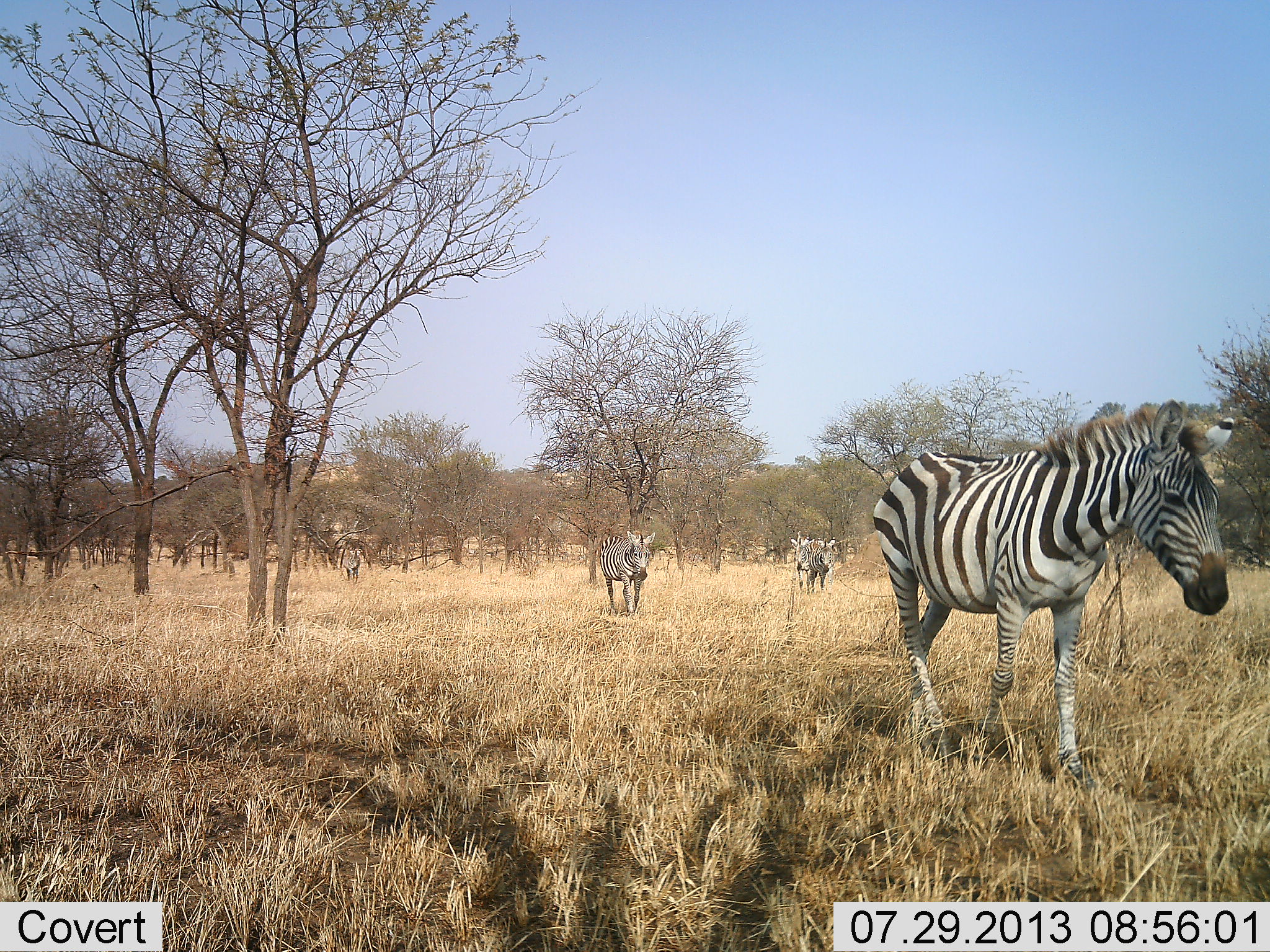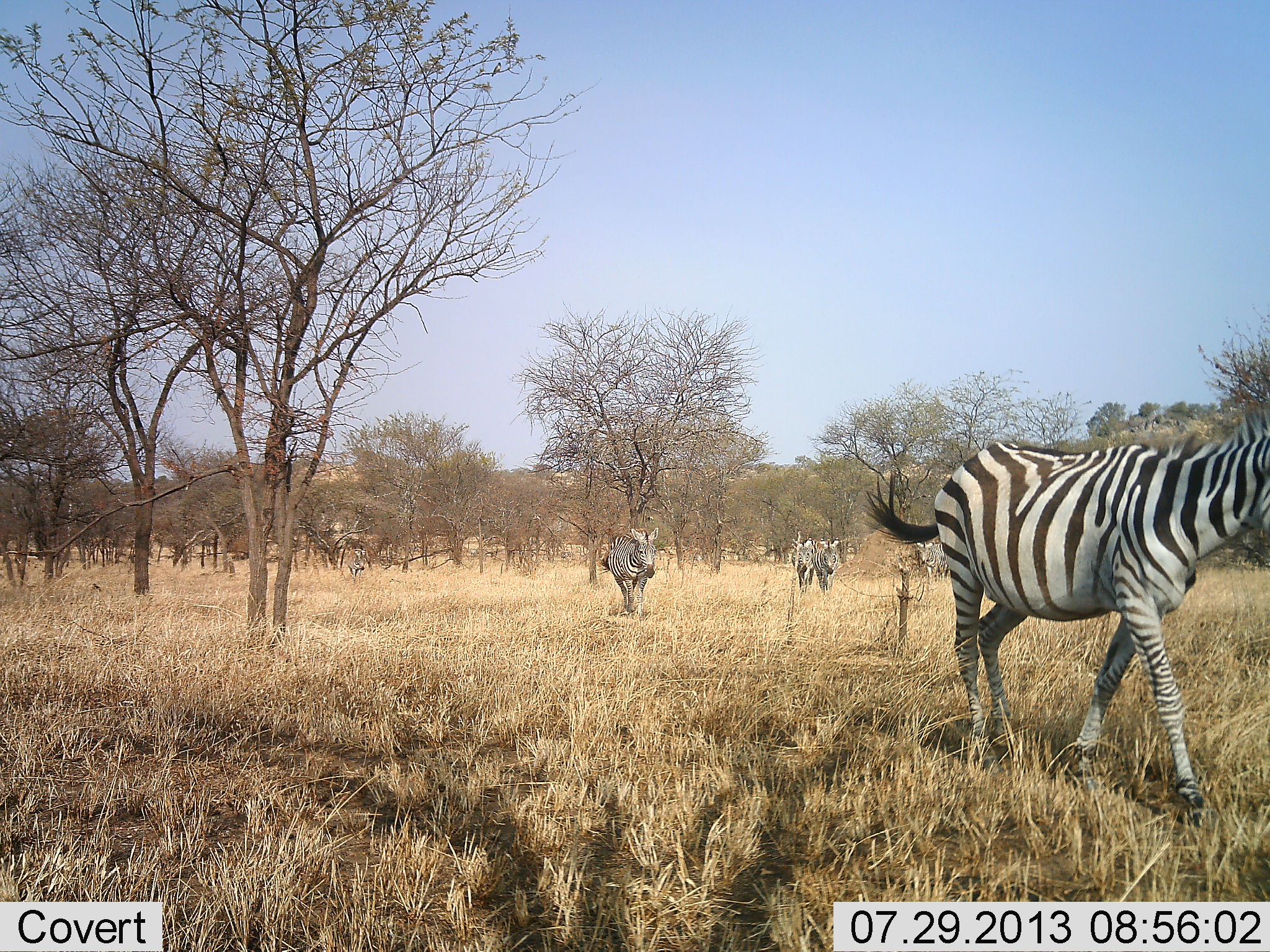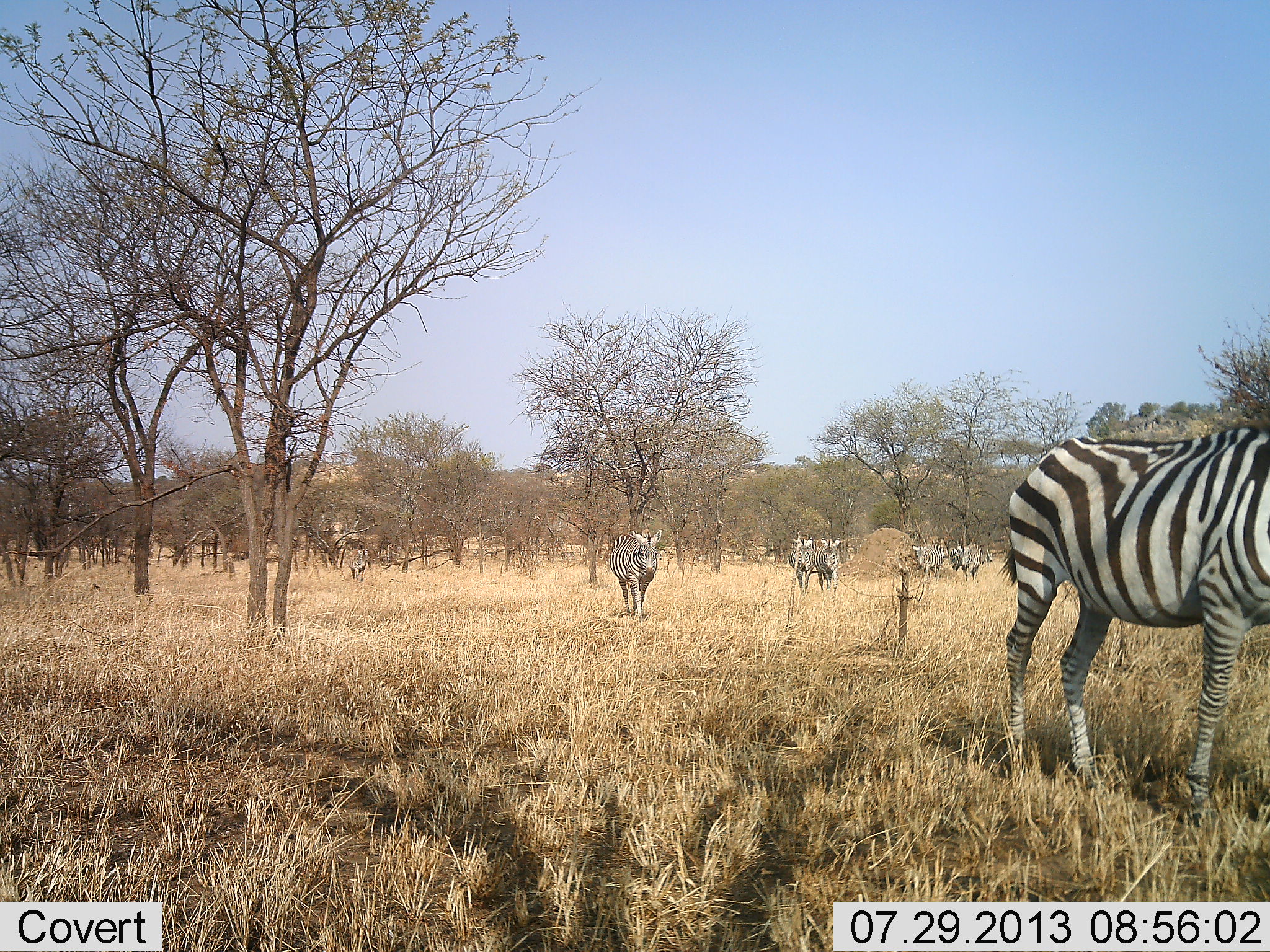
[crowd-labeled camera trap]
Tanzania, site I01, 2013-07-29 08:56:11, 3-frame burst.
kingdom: Animalia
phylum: Chordata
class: Mammalia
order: Perissodactyla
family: Equidae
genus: Equus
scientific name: Equus quagga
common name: plains zebra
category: zebra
Zebra (plains zebra) (Equus quagga), count 6. Behavior (volunteer vote fractions): standing 0%, resting 0%, moving 100%, interacting 0%. Young present (vote fraction): 0%. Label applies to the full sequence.